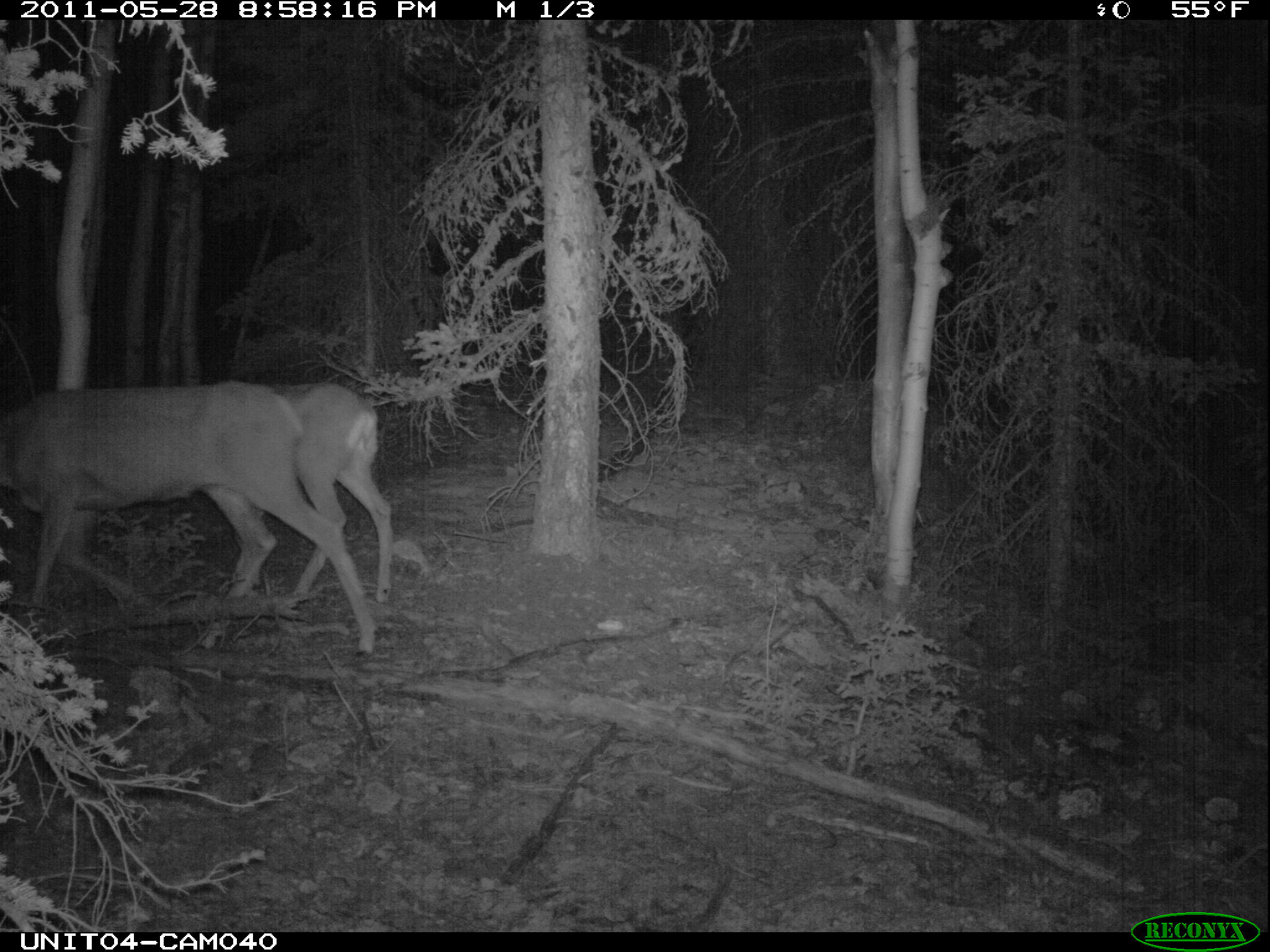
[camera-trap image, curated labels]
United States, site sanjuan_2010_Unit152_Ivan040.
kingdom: Animalia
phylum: Chordata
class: Mammalia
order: Artiodactyla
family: Cervidae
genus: Odocoileus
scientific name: Odocoileus hemionus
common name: mule deer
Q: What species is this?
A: Odocoileus hemionus (mule deer).